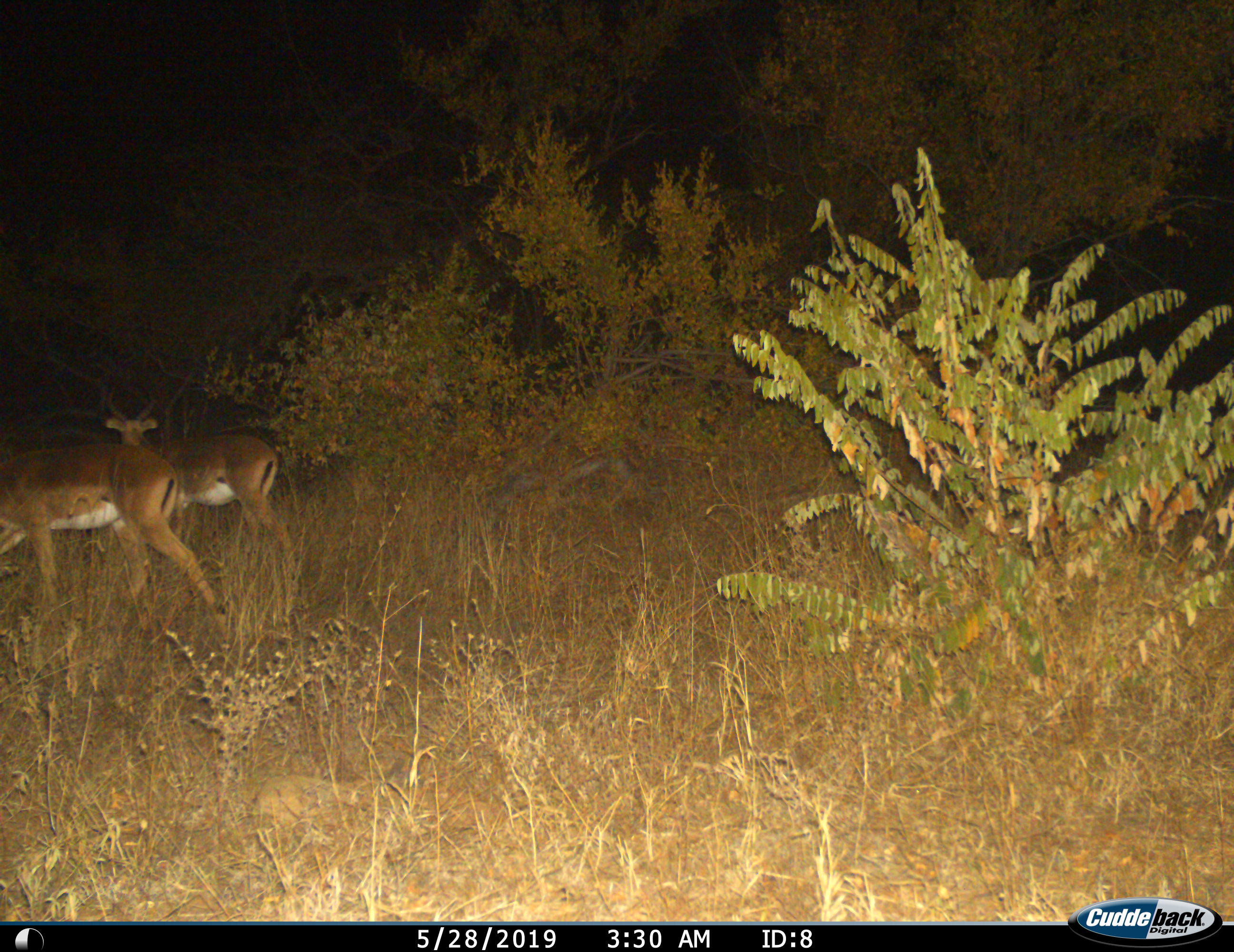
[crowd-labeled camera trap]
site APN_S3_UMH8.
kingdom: Animalia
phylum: Chordata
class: Mammalia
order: Artiodactyla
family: Bovidae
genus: Aepyceros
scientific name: Aepyceros melampus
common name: impala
Impala (Aepyceros melampus), count 2. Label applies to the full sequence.